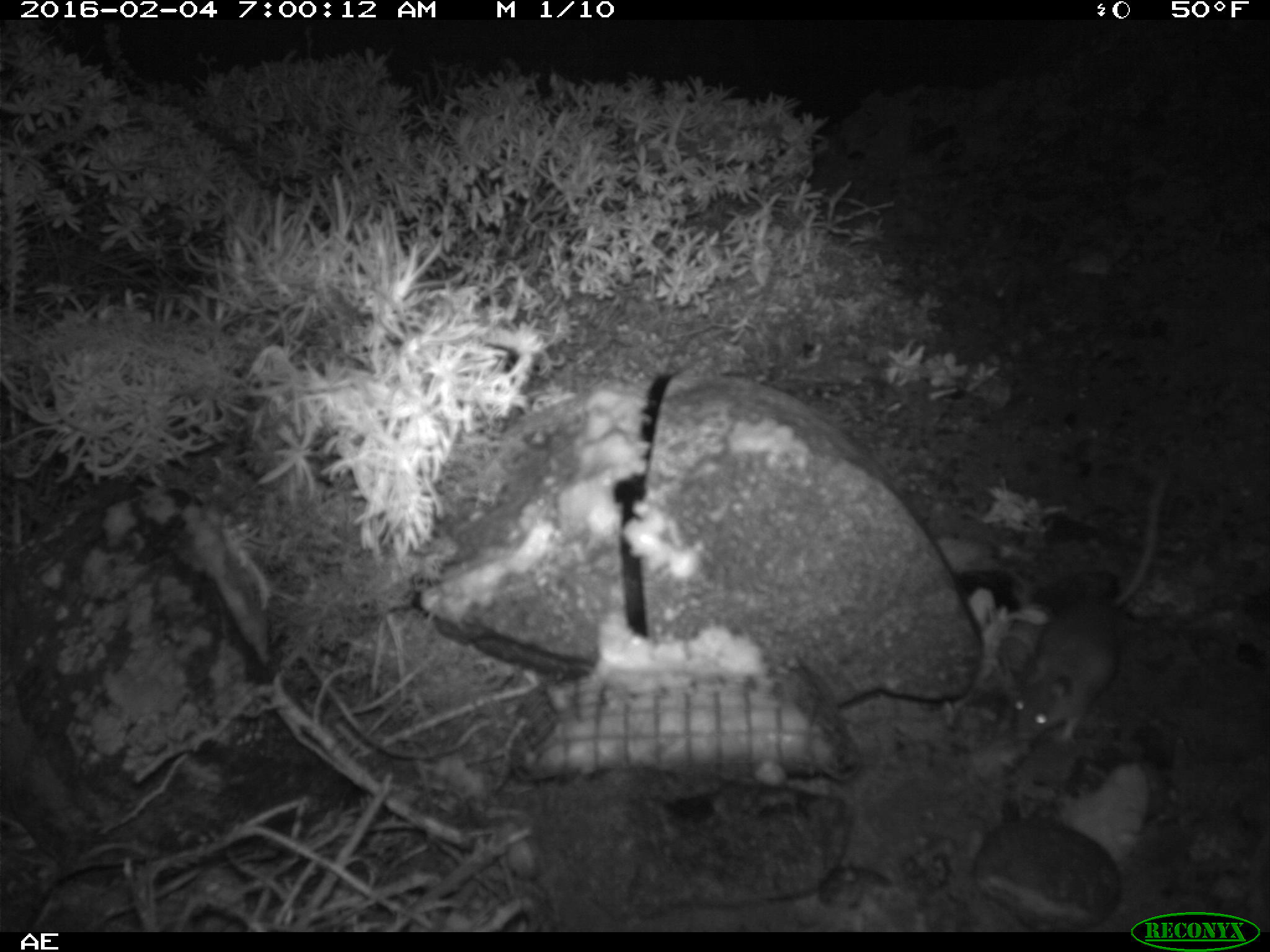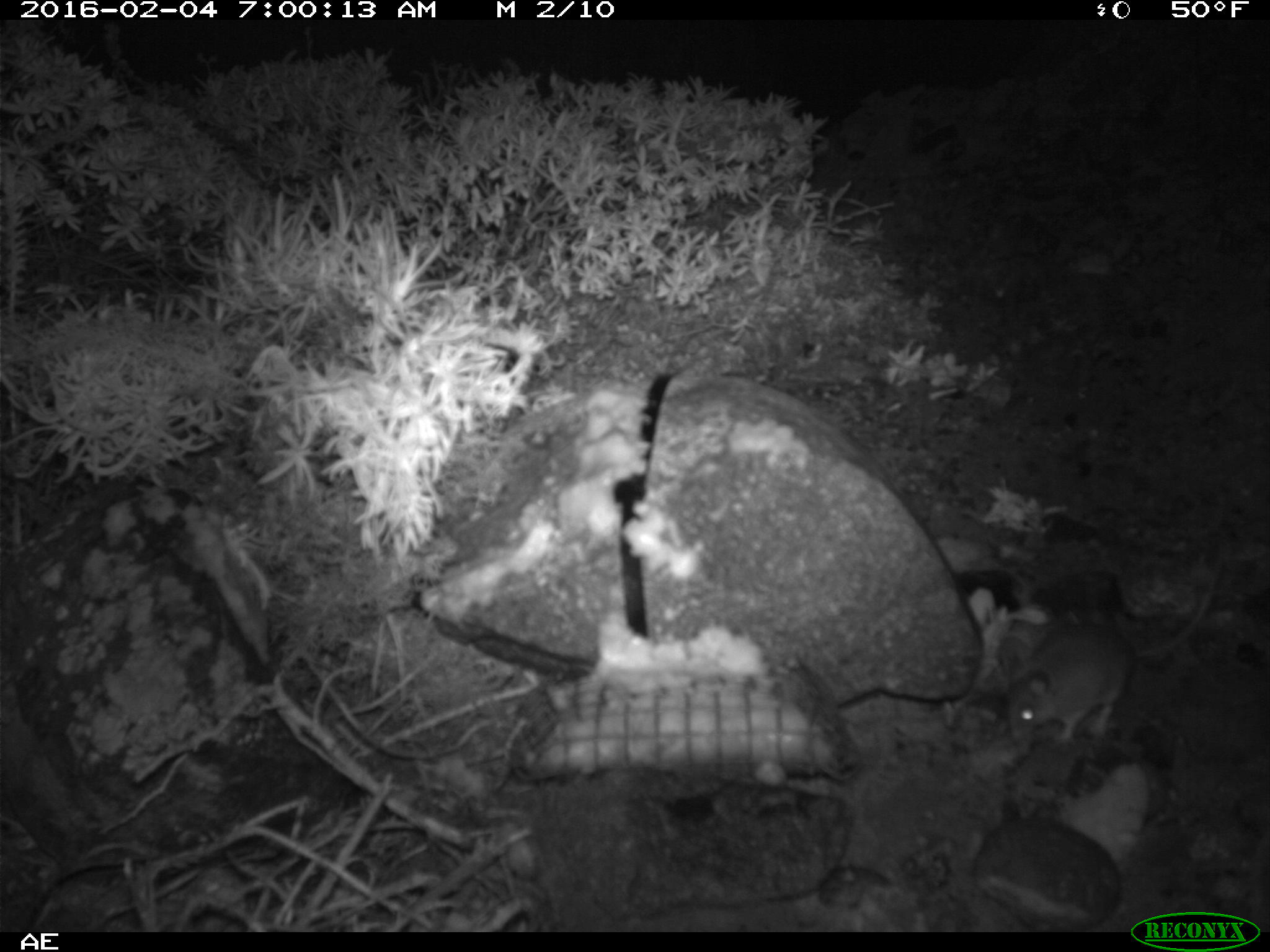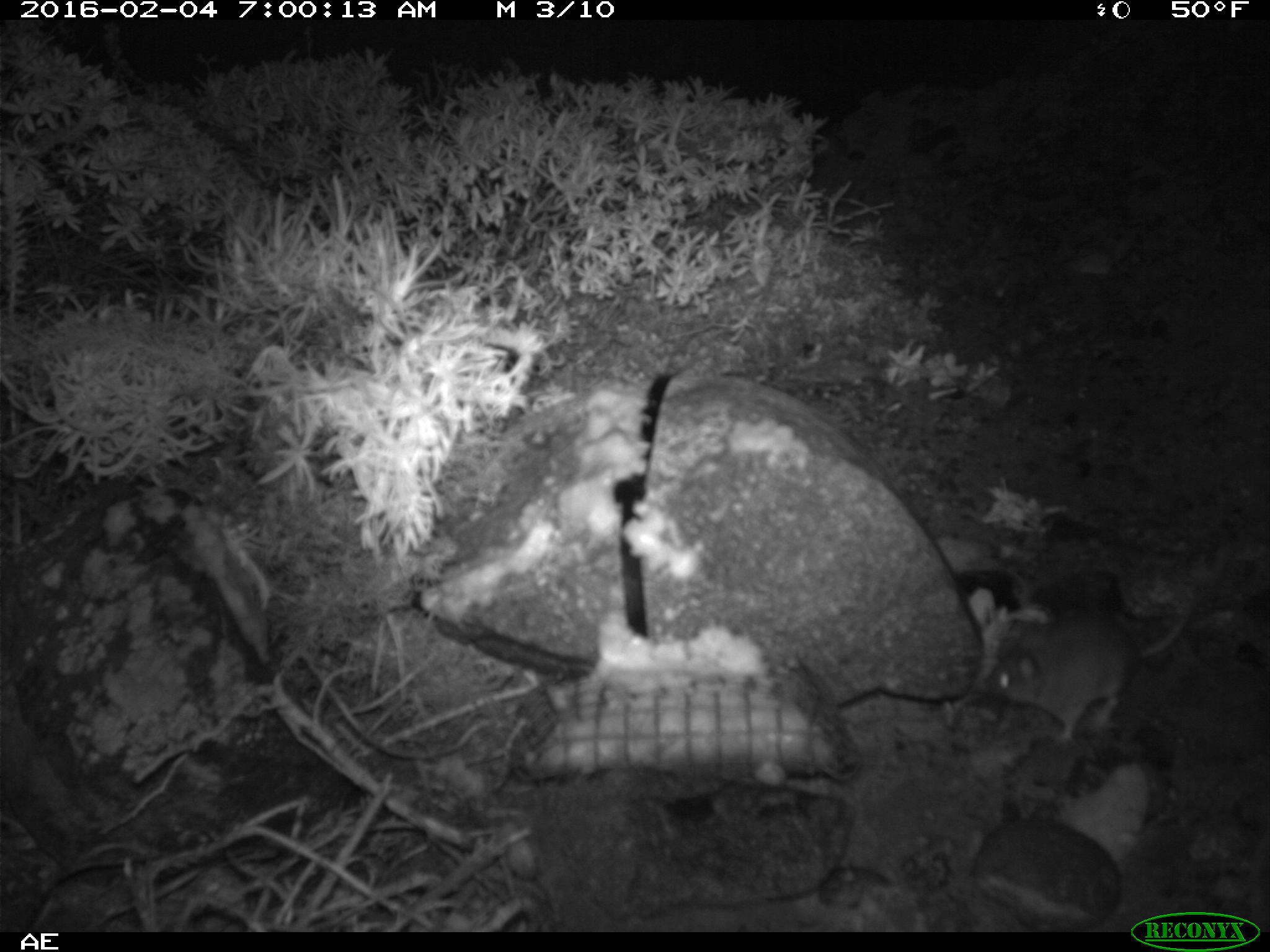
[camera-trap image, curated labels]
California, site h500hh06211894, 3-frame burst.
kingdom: Animalia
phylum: Chordata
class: Mammalia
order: Rodentia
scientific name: Rodentia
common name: rodent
Rodent (Rodentia).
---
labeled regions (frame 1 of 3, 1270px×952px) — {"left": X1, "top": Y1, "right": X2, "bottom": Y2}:
rodent: {"left": 1011, "top": 477, "right": 1166, "bottom": 741}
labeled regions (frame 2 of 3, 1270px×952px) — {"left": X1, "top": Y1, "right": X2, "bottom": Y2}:
rodent: {"left": 1001, "top": 583, "right": 1215, "bottom": 746}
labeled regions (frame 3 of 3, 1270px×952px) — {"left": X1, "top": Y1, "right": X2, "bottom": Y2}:
rodent: {"left": 984, "top": 551, "right": 1227, "bottom": 752}